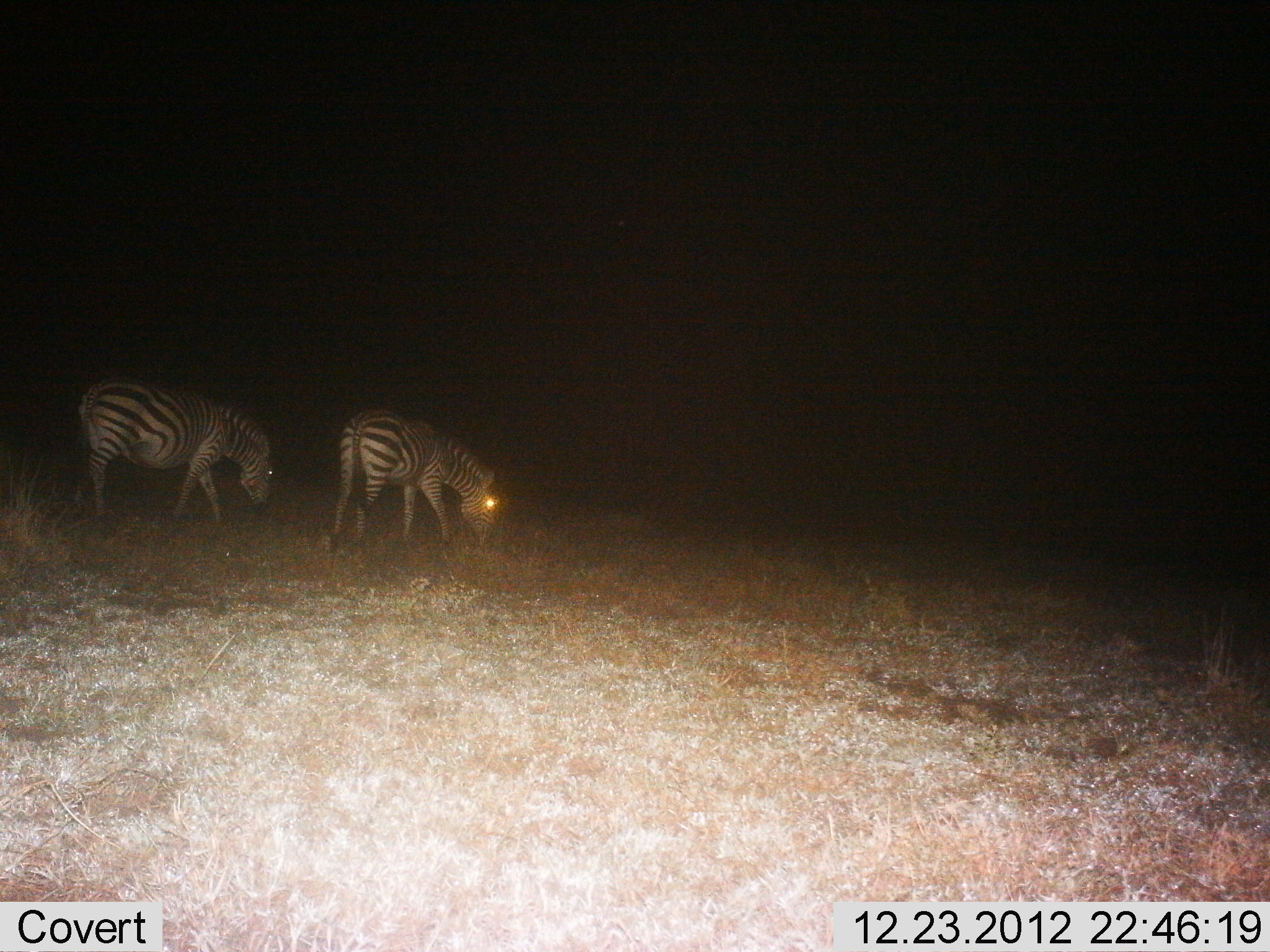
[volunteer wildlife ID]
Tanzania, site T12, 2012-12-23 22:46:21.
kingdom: Animalia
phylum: Chordata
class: Mammalia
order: Perissodactyla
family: Equidae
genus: Equus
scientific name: Equus quagga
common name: plains zebra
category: zebra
Zebra (plains zebra) (Equus quagga), count 2. Behavior (volunteer vote fractions): standing 30%, resting 0%, moving 10%, interacting 0%. Young present (vote fraction): 0%. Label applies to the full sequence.